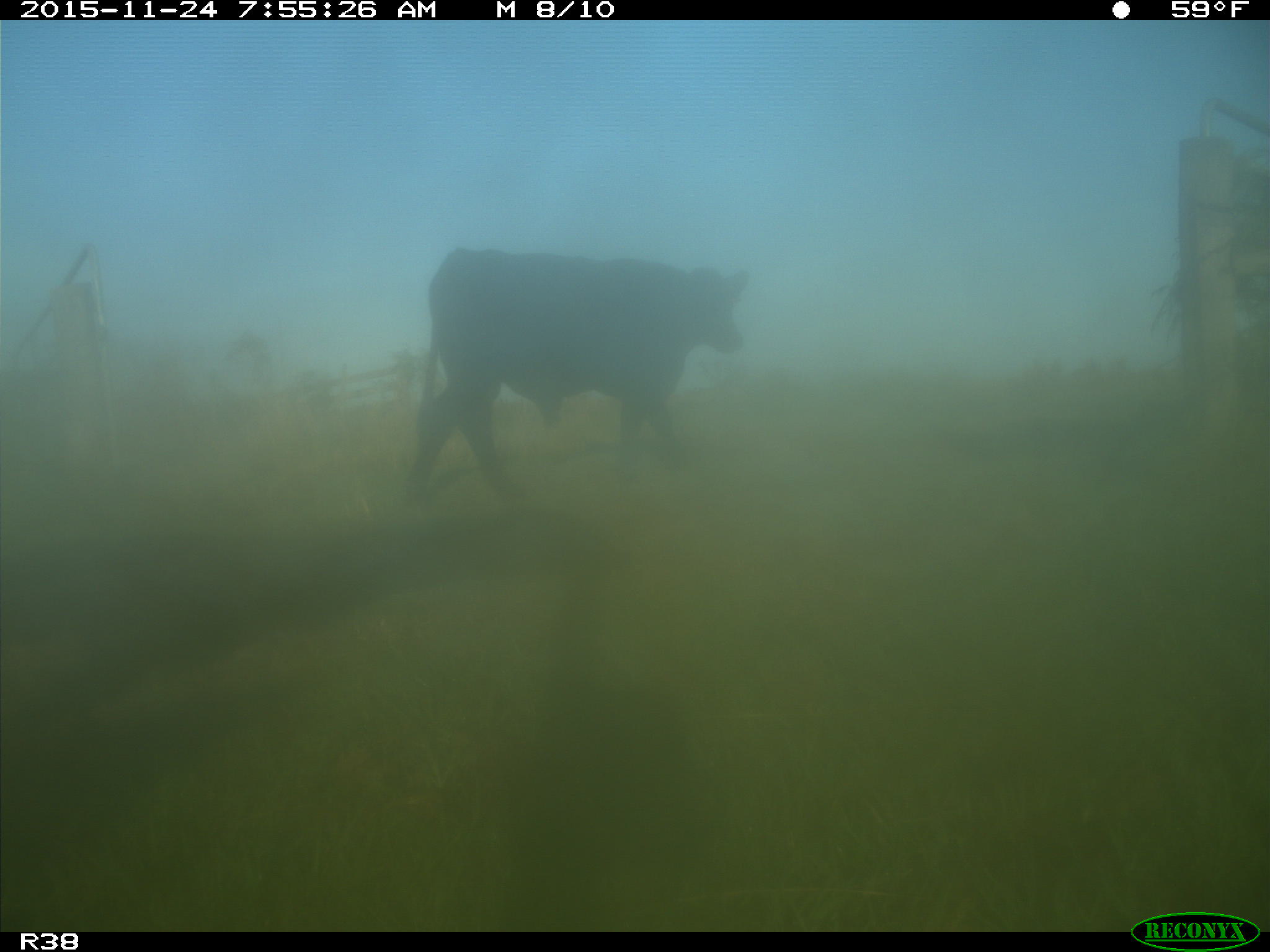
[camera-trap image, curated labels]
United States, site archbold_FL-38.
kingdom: Animalia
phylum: Chordata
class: Mammalia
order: Artiodactyla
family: Bovidae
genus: Bos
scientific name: Bos taurus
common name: domestic cow